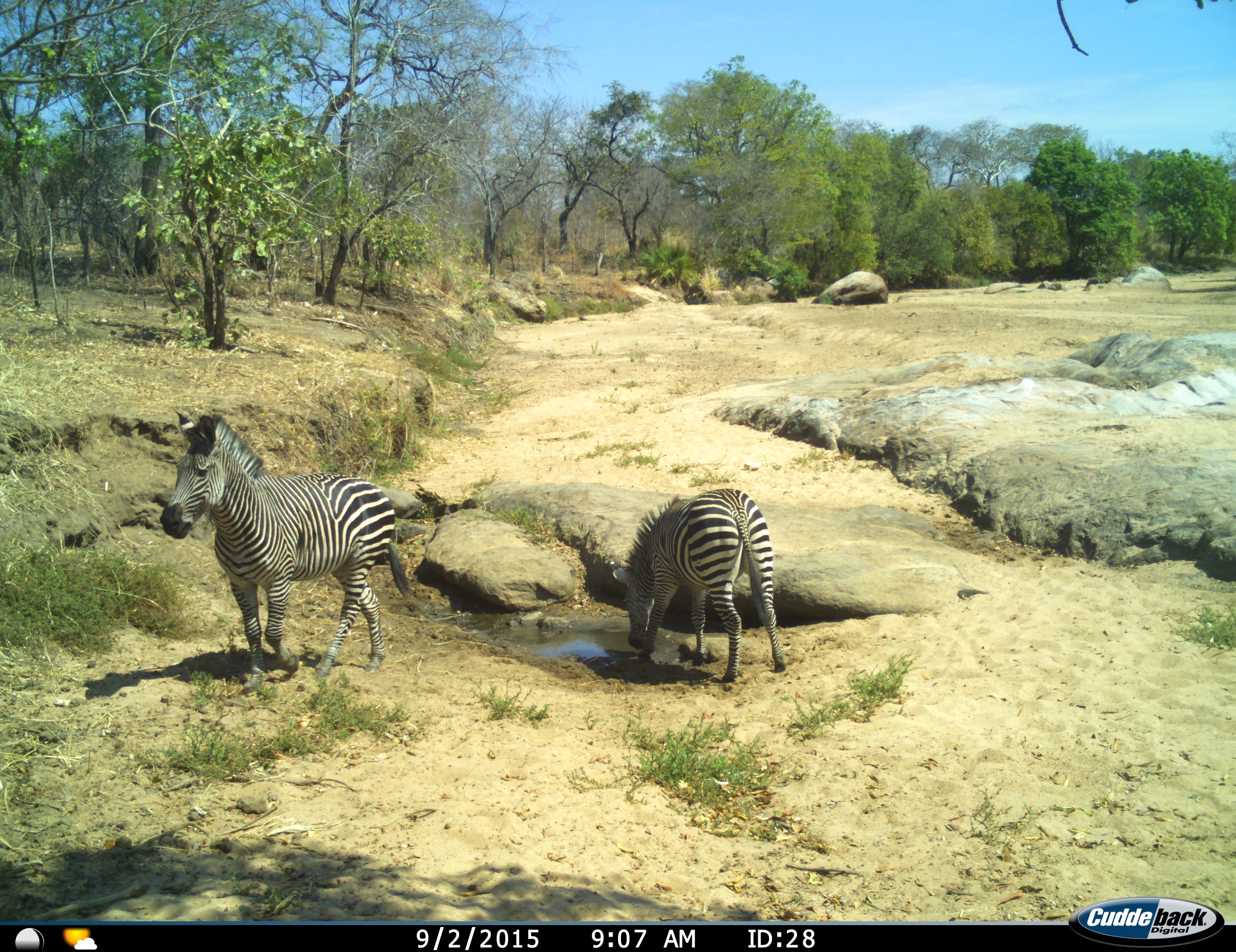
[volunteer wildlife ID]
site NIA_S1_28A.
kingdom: Animalia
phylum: Chordata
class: Mammalia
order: Perissodactyla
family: Equidae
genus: Equus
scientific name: Equus quagga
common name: plains zebra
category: zebraplains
Zebraplains (plains zebra) (Equus quagga), count 2. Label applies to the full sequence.